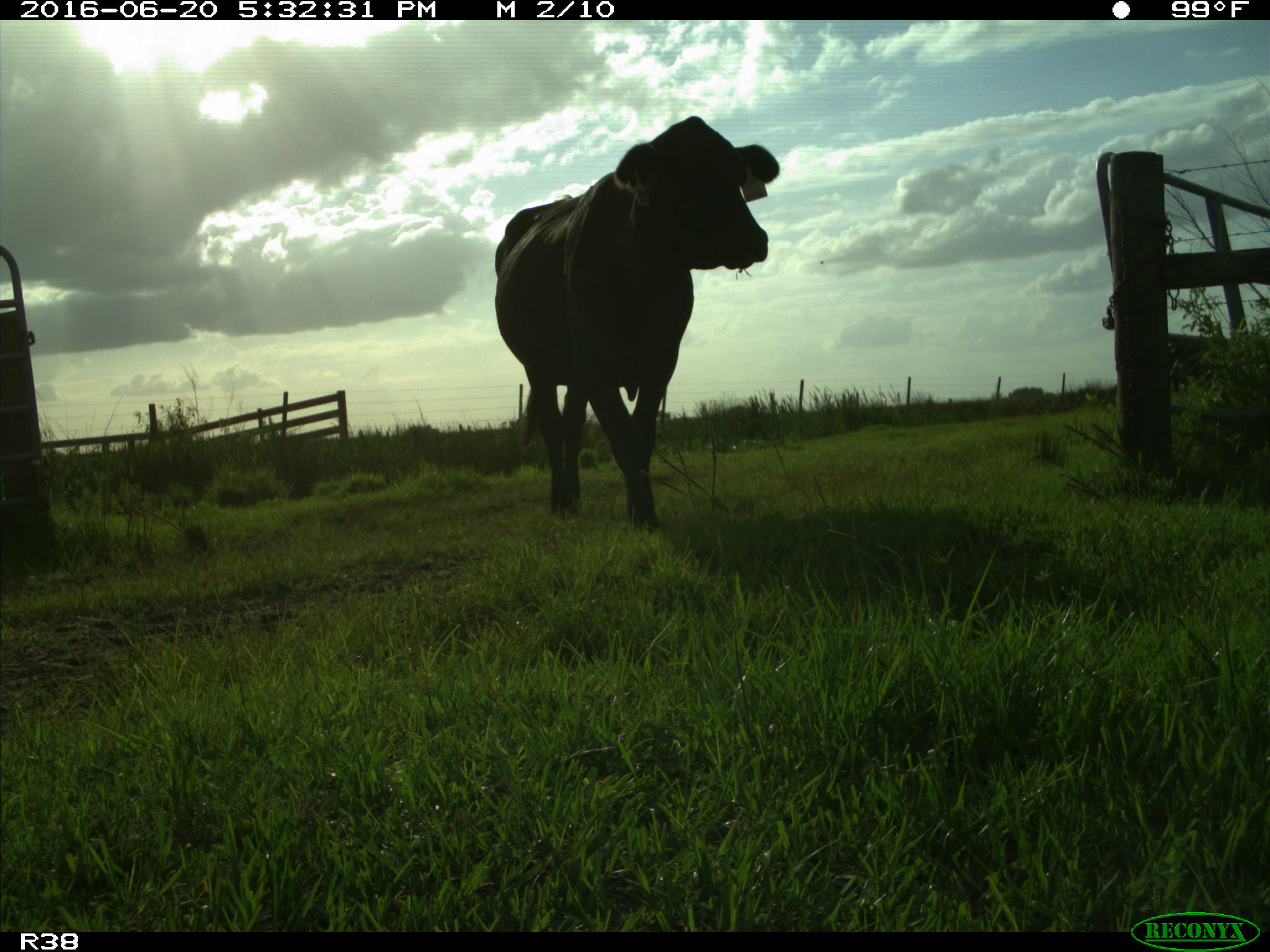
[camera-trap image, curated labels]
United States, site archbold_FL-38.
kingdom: Animalia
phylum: Chordata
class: Mammalia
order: Artiodactyla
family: Bovidae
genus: Bos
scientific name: Bos taurus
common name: domestic cow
Bos taurus (domestic cow).